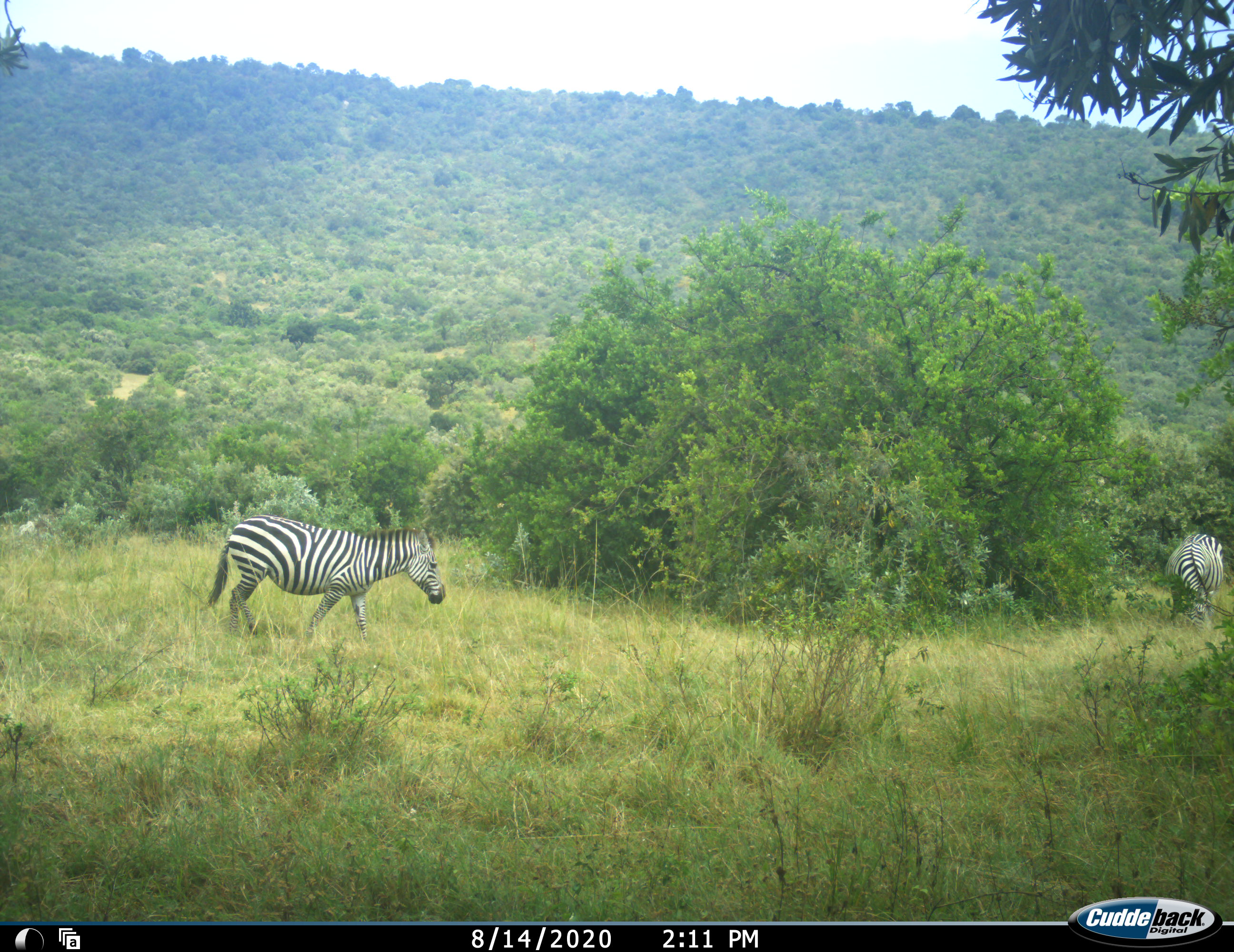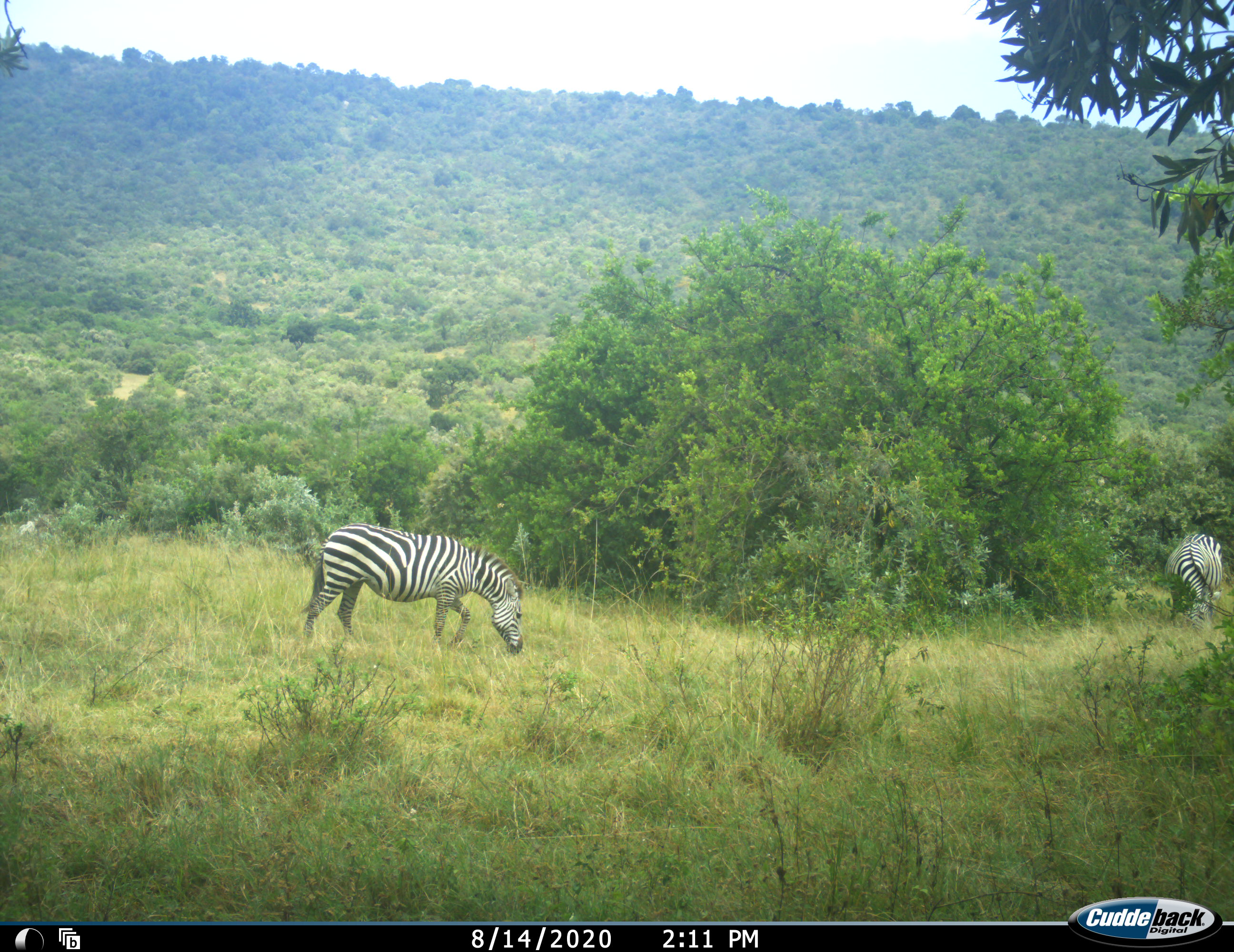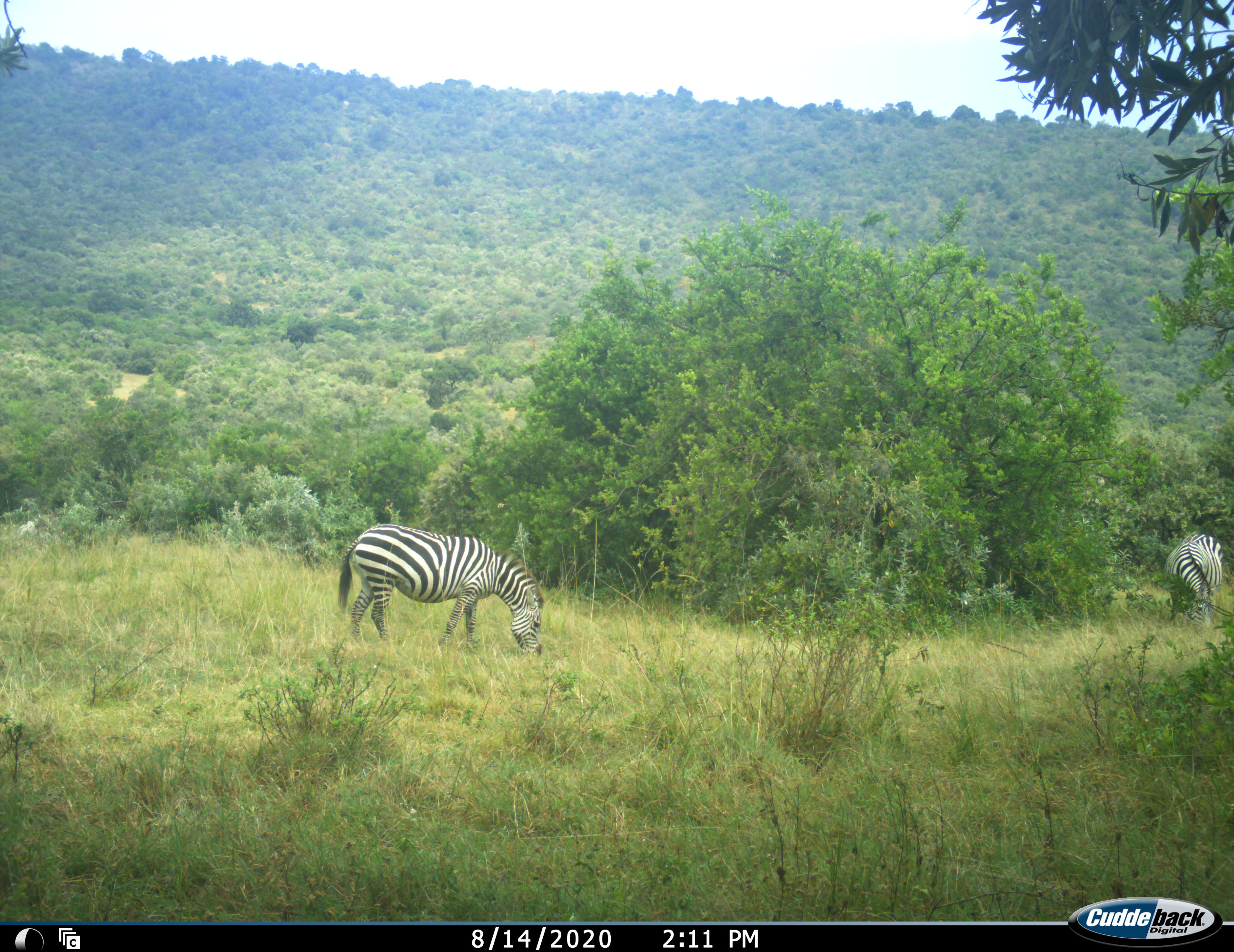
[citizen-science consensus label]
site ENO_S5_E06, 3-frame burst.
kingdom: Animalia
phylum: Chordata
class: Mammalia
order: Perissodactyla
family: Equidae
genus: Equus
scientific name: Equus quagga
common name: plains zebra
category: zebraplains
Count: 2.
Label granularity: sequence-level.